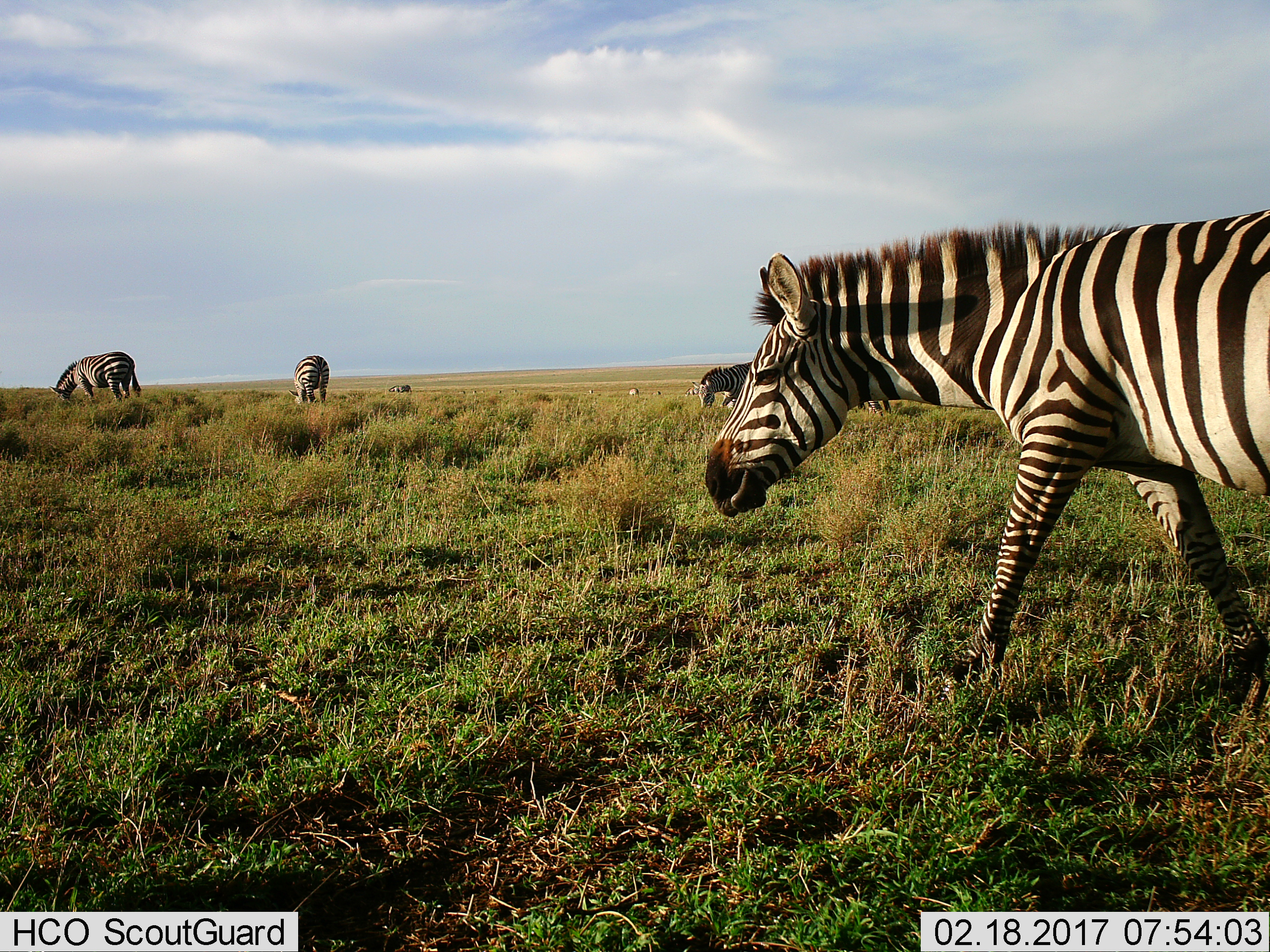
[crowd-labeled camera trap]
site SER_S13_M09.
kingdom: Animalia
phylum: Chordata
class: Mammalia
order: Perissodactyla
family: Equidae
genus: Equus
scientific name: Equus quagga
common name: plains zebra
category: zebraplains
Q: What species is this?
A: Zebraplains (plains zebra) (Equus quagga).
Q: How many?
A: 6.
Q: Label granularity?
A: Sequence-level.